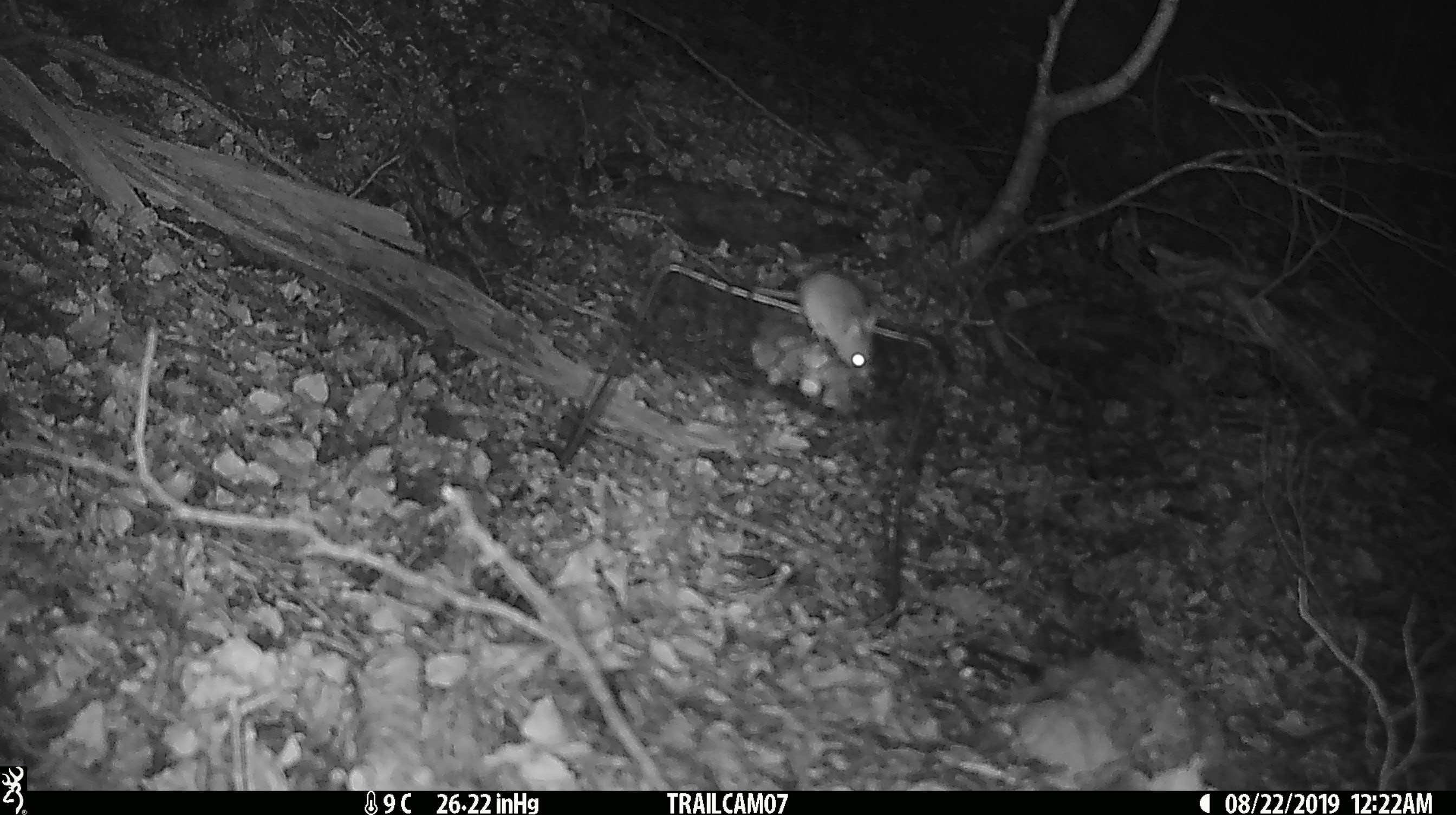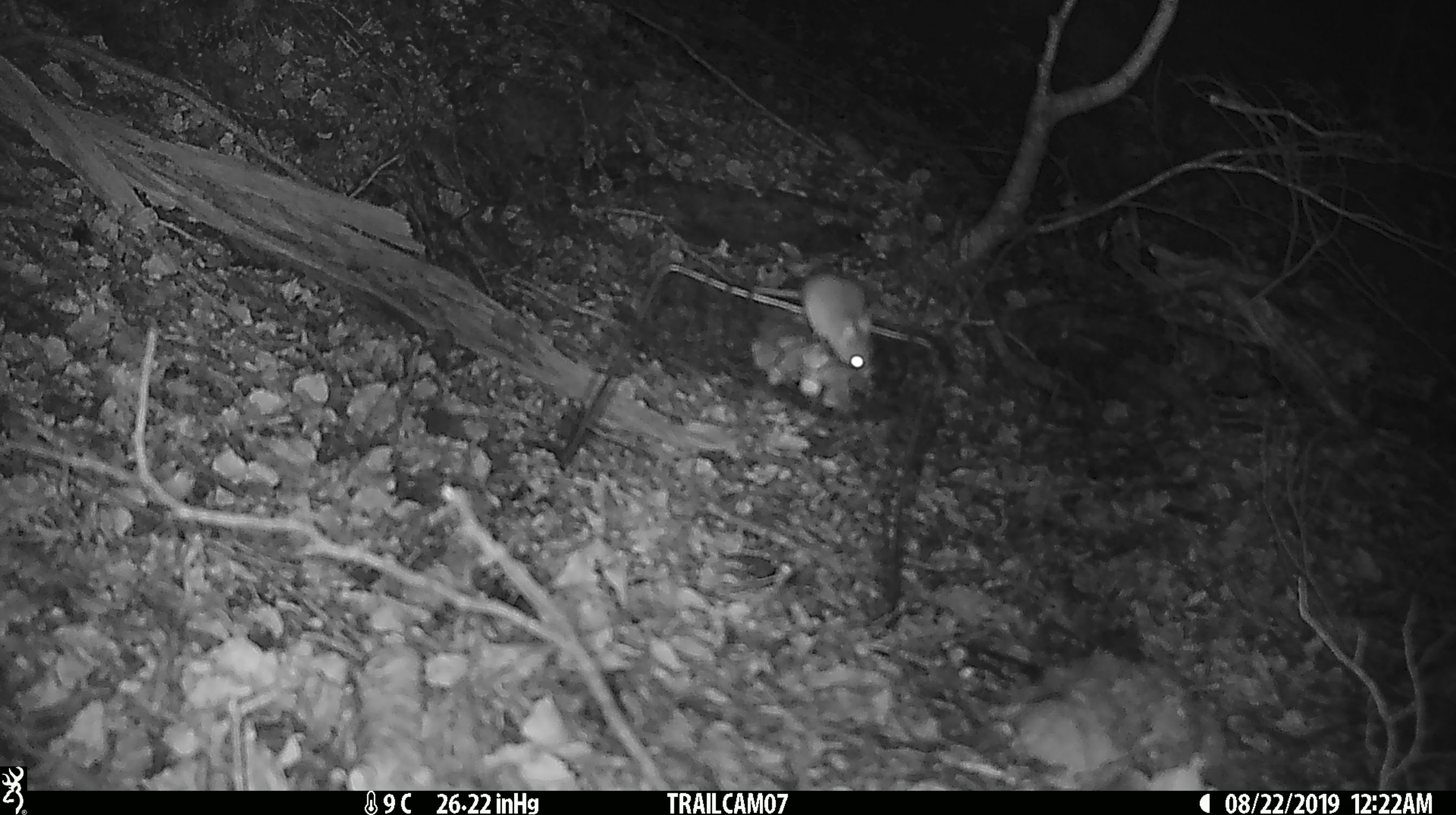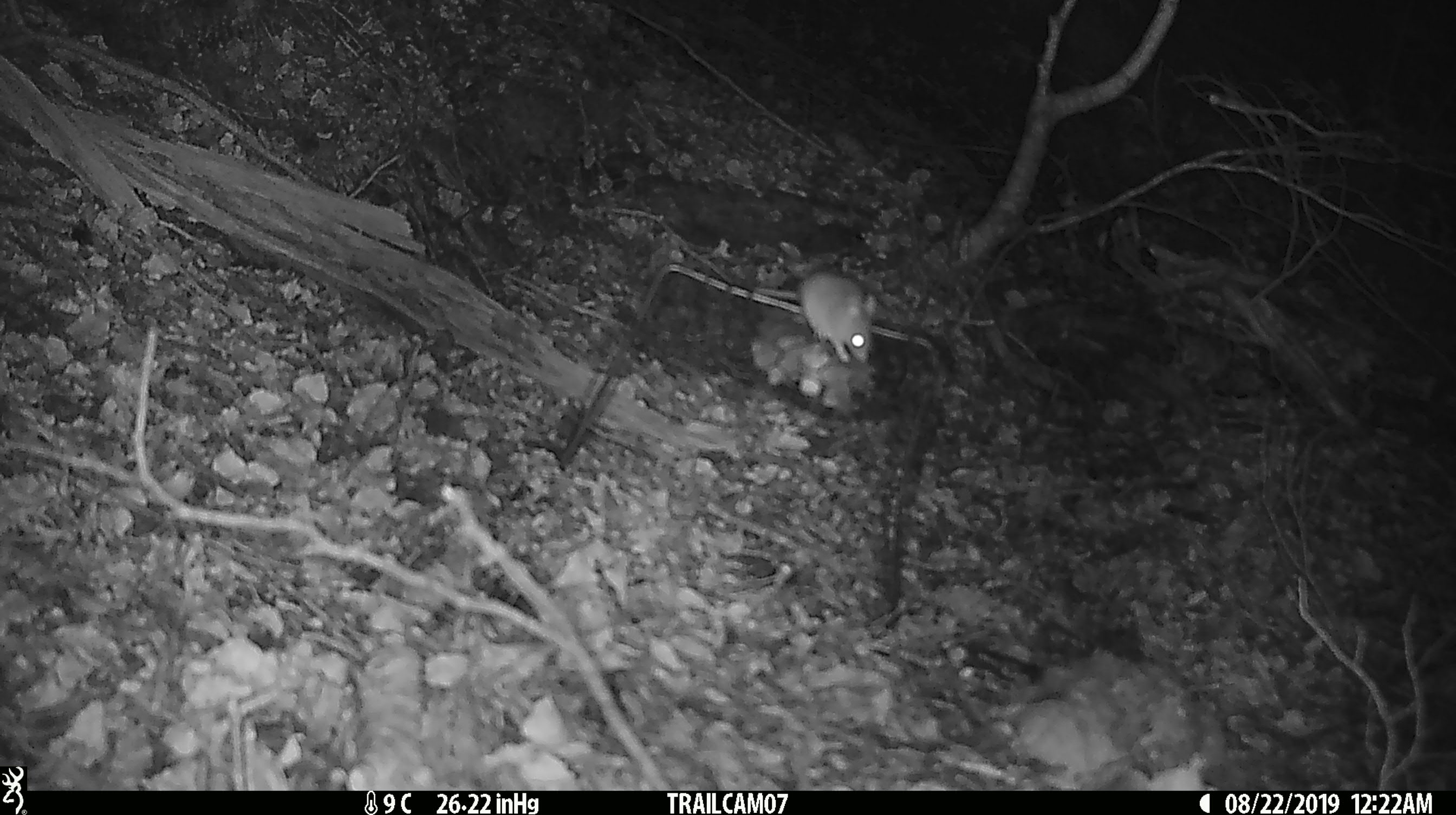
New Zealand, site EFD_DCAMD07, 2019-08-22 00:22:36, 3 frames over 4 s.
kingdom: Animalia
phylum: Chordata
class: Mammalia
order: Rodentia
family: Muridae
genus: Mus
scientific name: Mus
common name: mouse